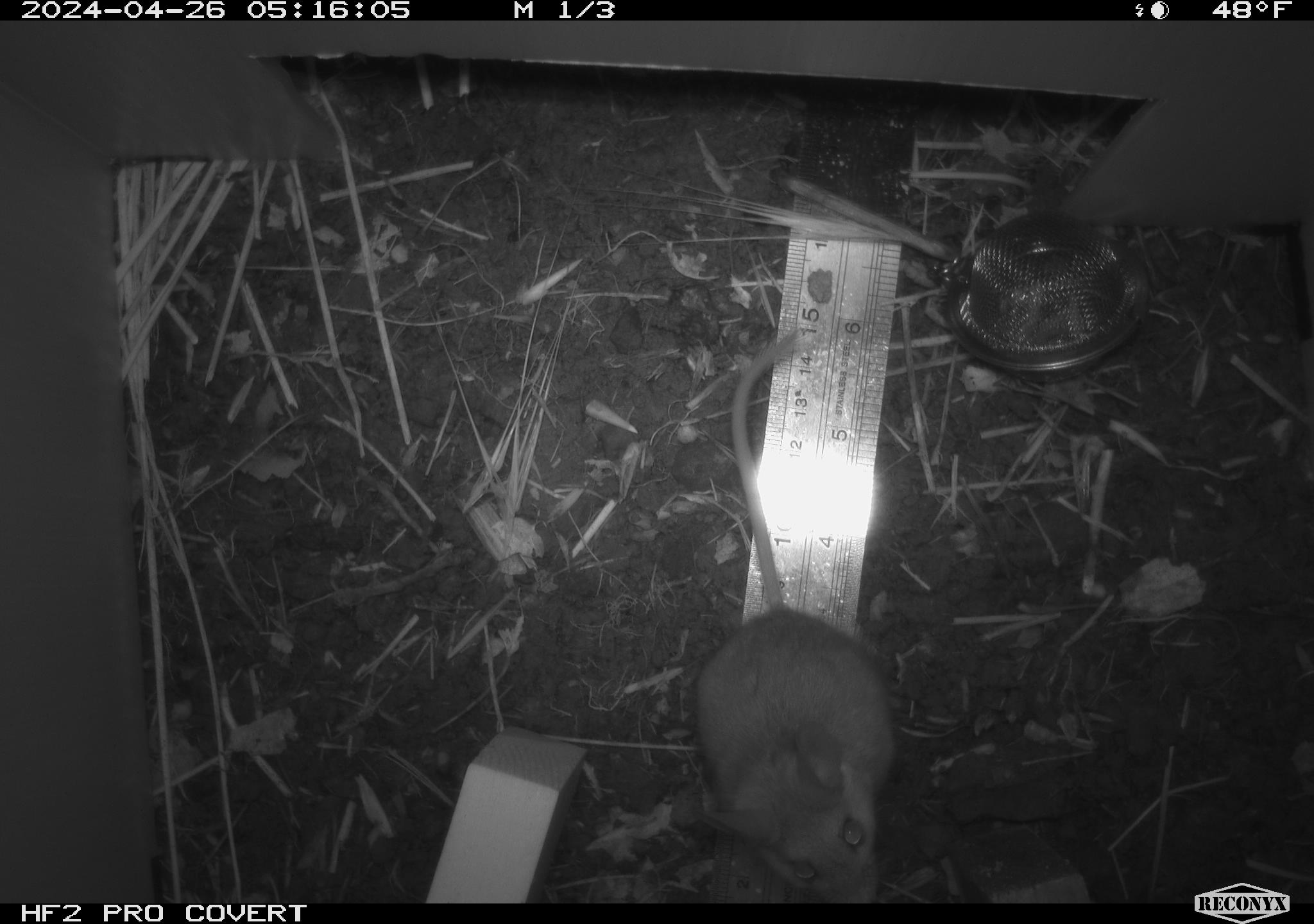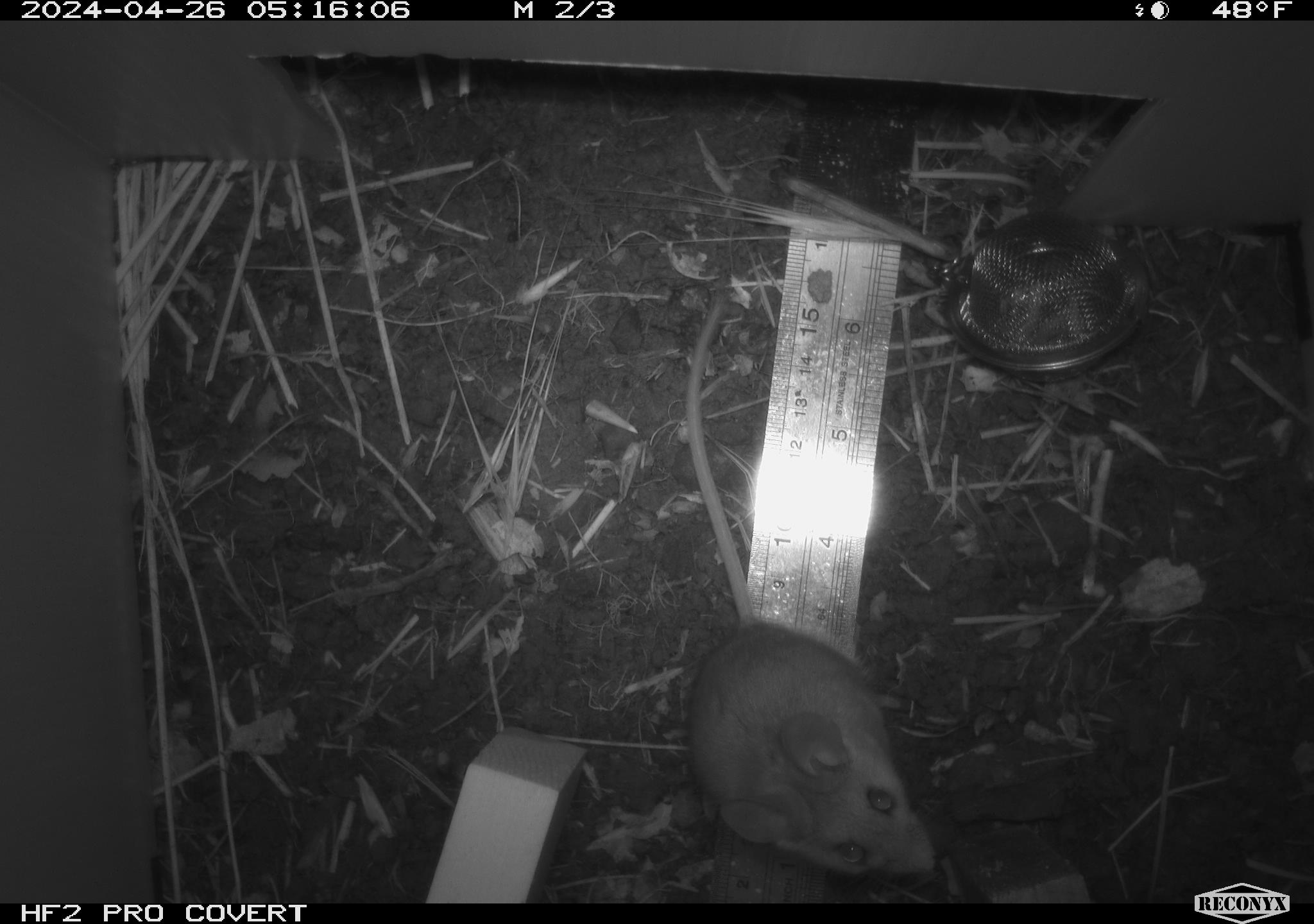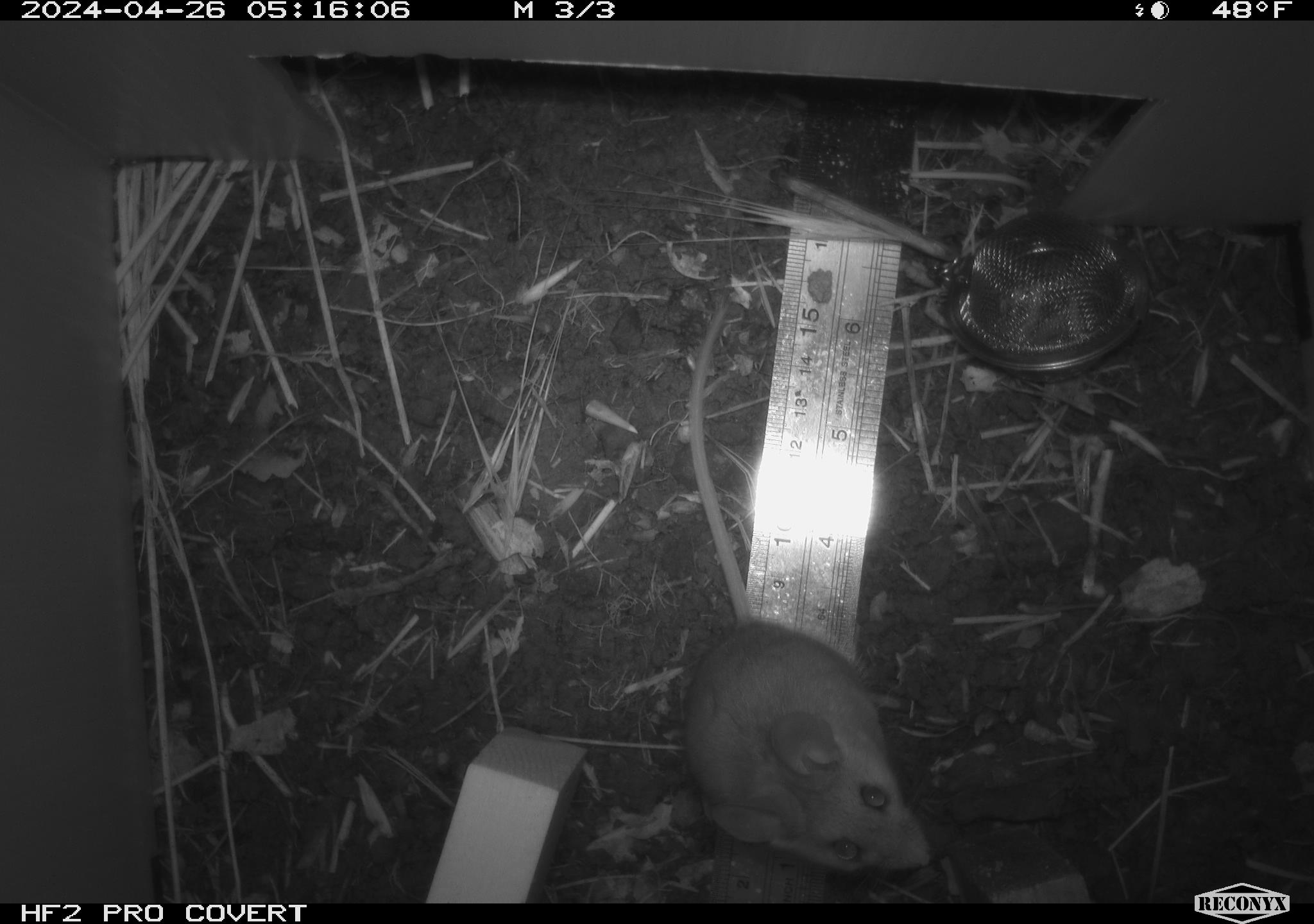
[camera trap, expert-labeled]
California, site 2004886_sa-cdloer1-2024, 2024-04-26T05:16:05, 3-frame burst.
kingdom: Animalia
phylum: Chordata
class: Mammalia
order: Rodentia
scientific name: Rodentia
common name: mouse species